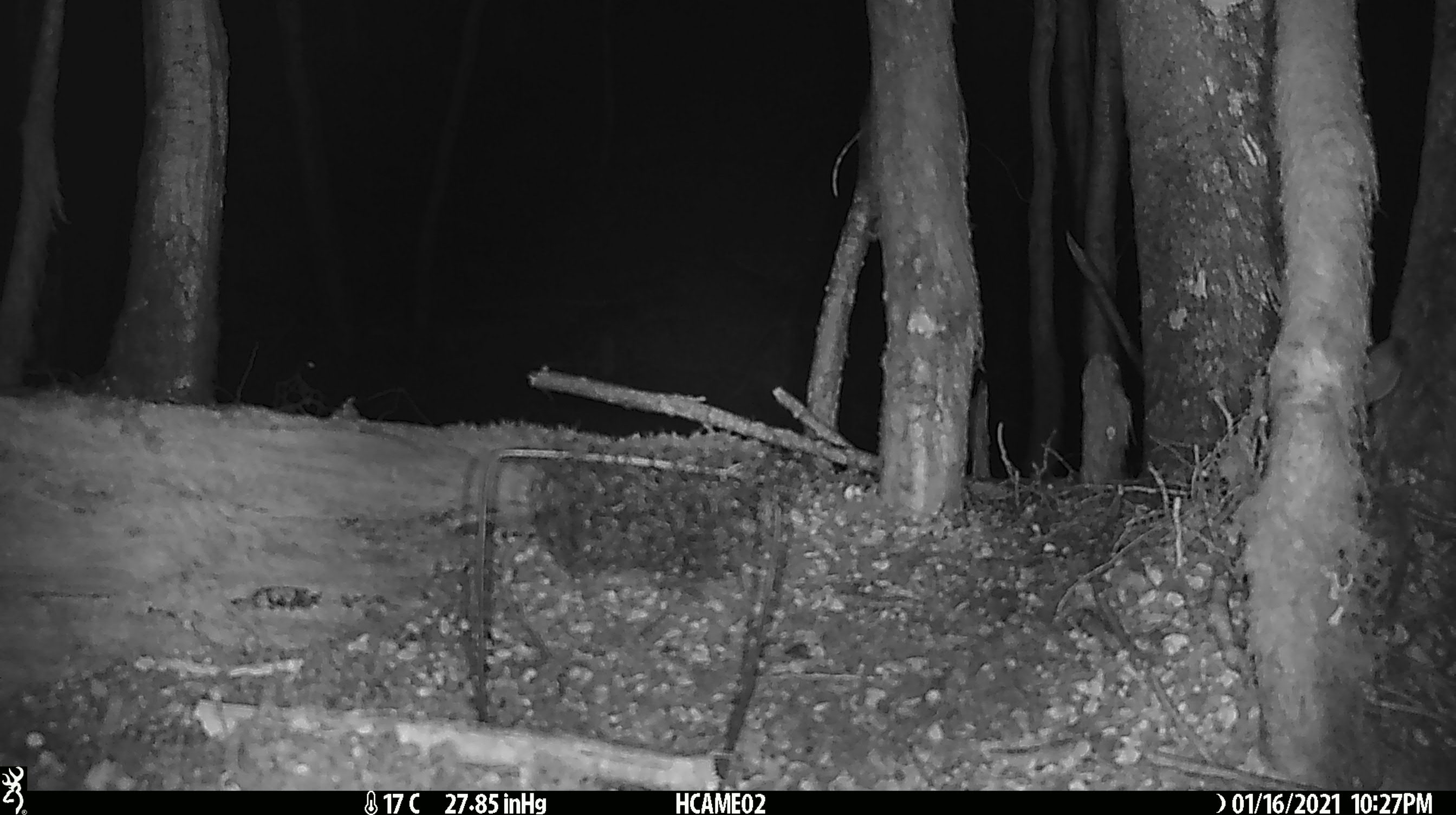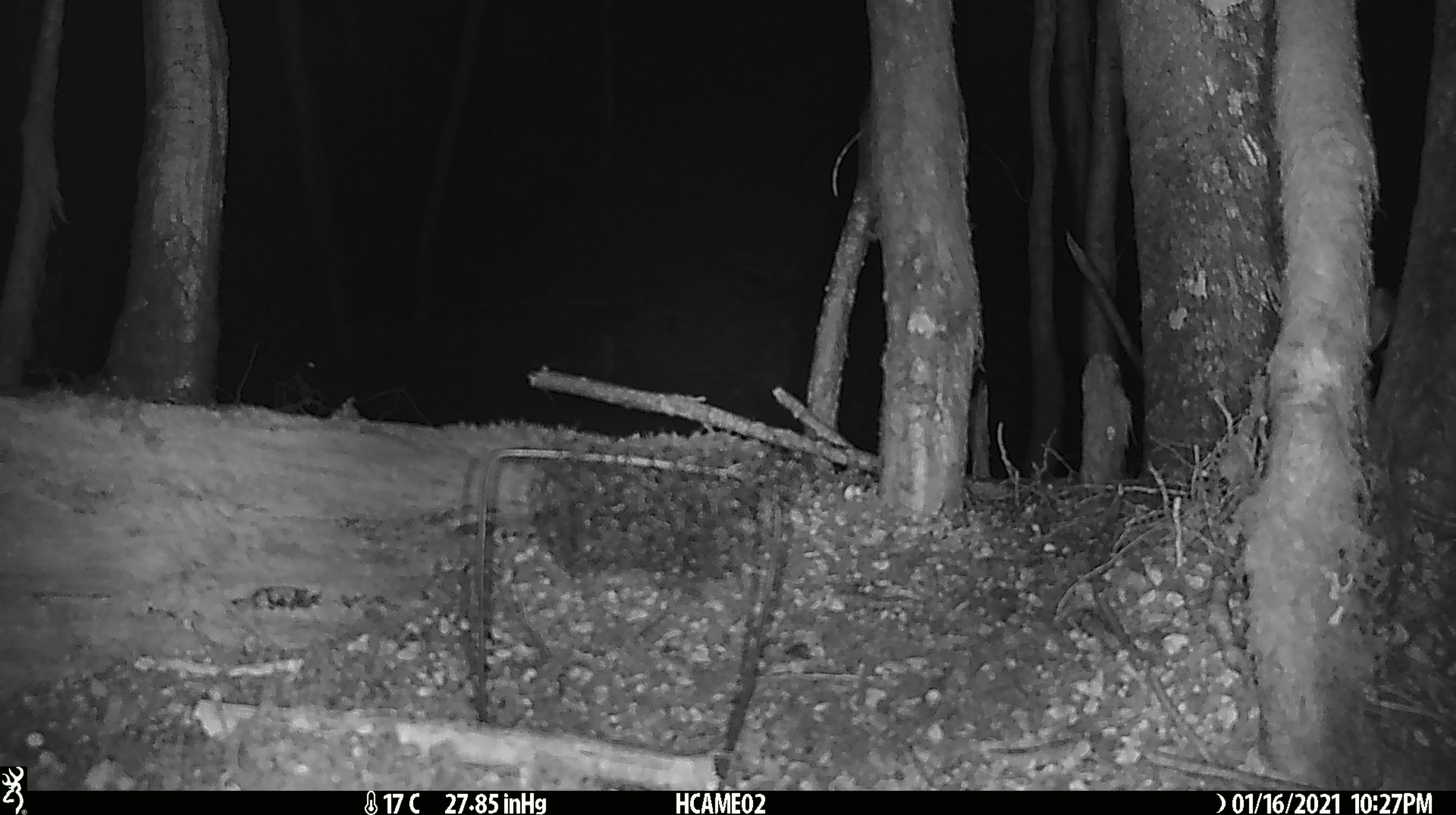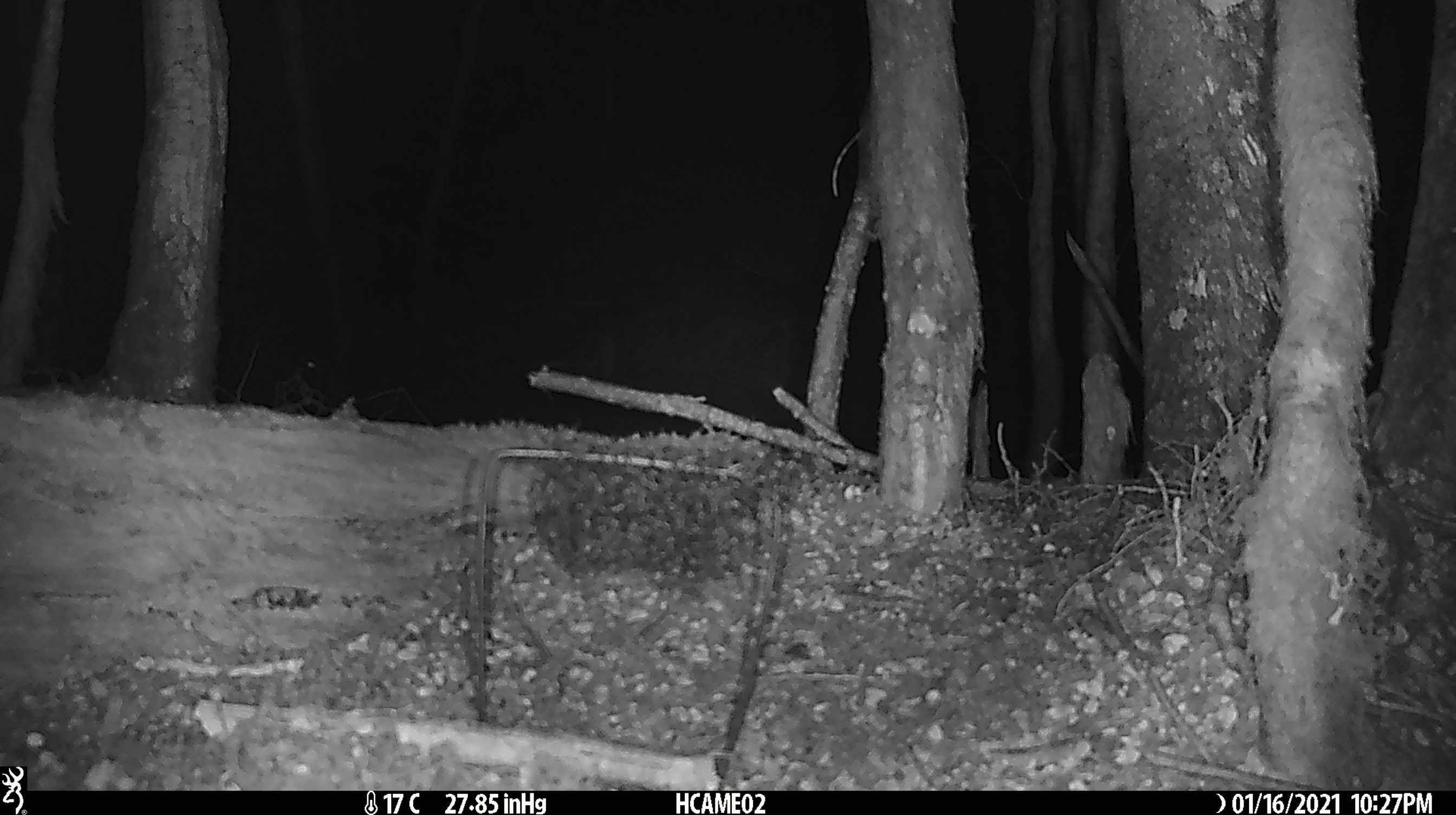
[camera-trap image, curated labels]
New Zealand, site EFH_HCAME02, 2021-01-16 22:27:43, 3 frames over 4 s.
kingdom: Animalia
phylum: Chordata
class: Mammalia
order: Lagomorpha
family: Leporidae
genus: Oryctolagus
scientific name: Oryctolagus cuniculus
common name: european rabbit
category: rabbit